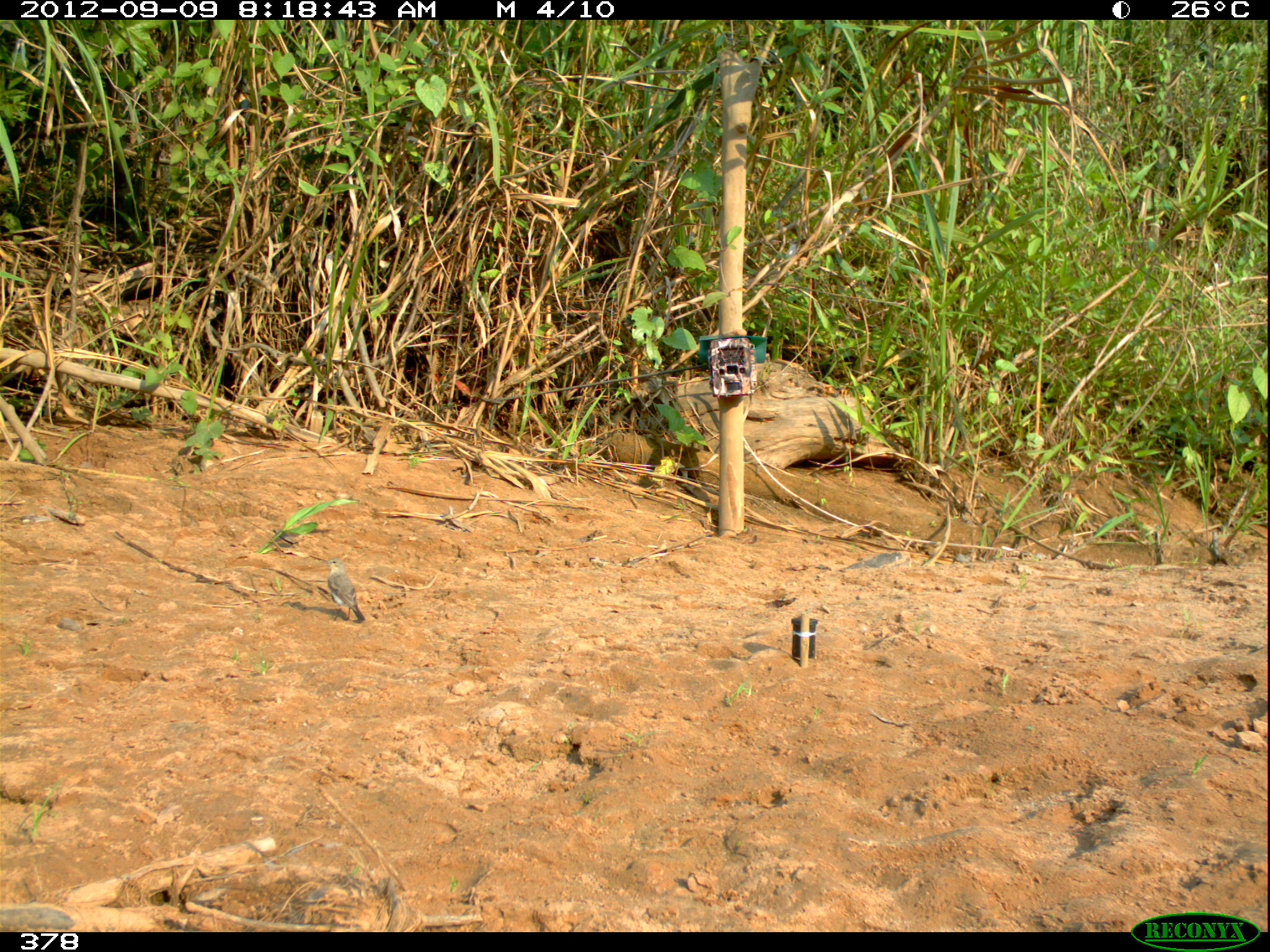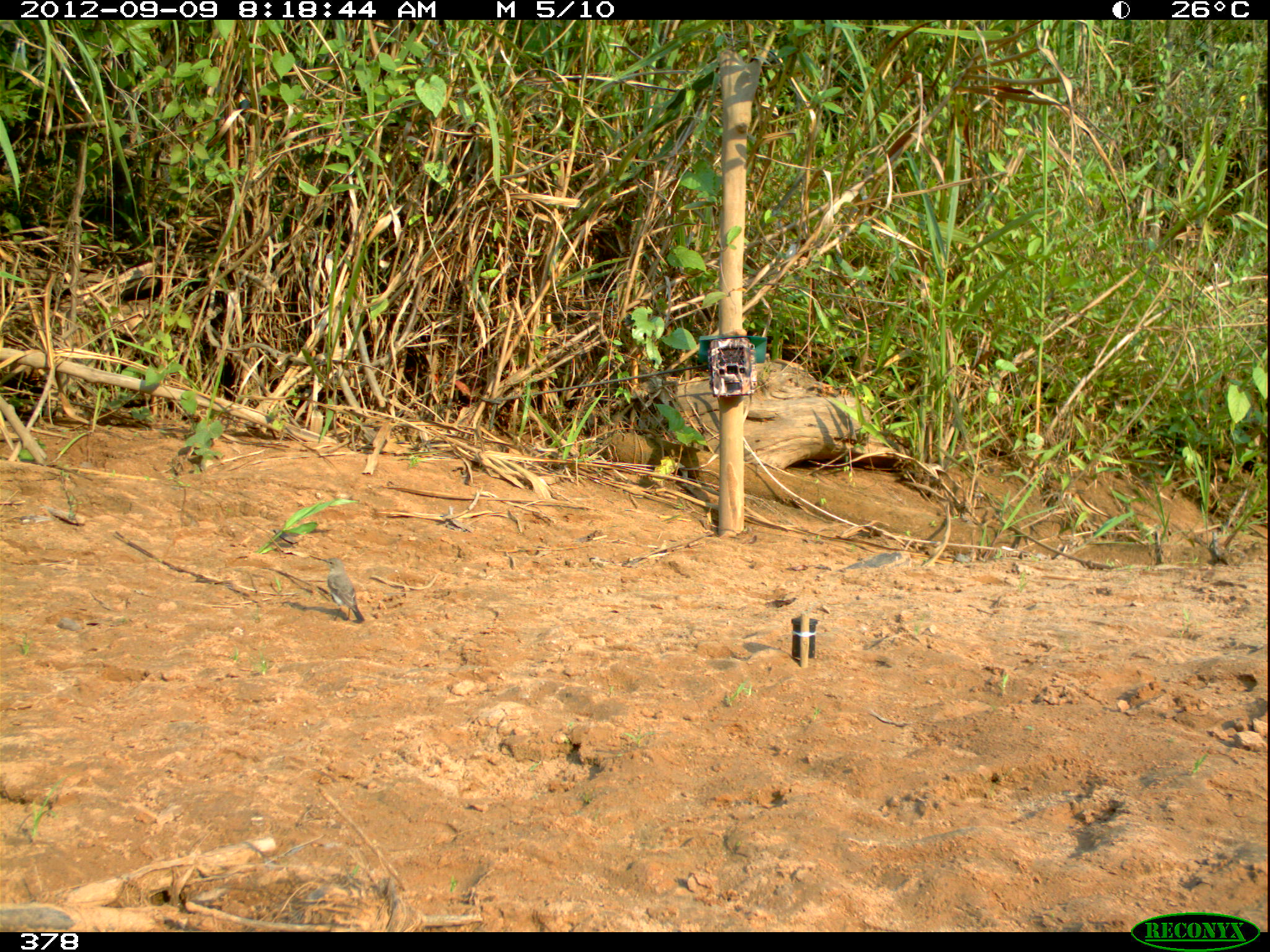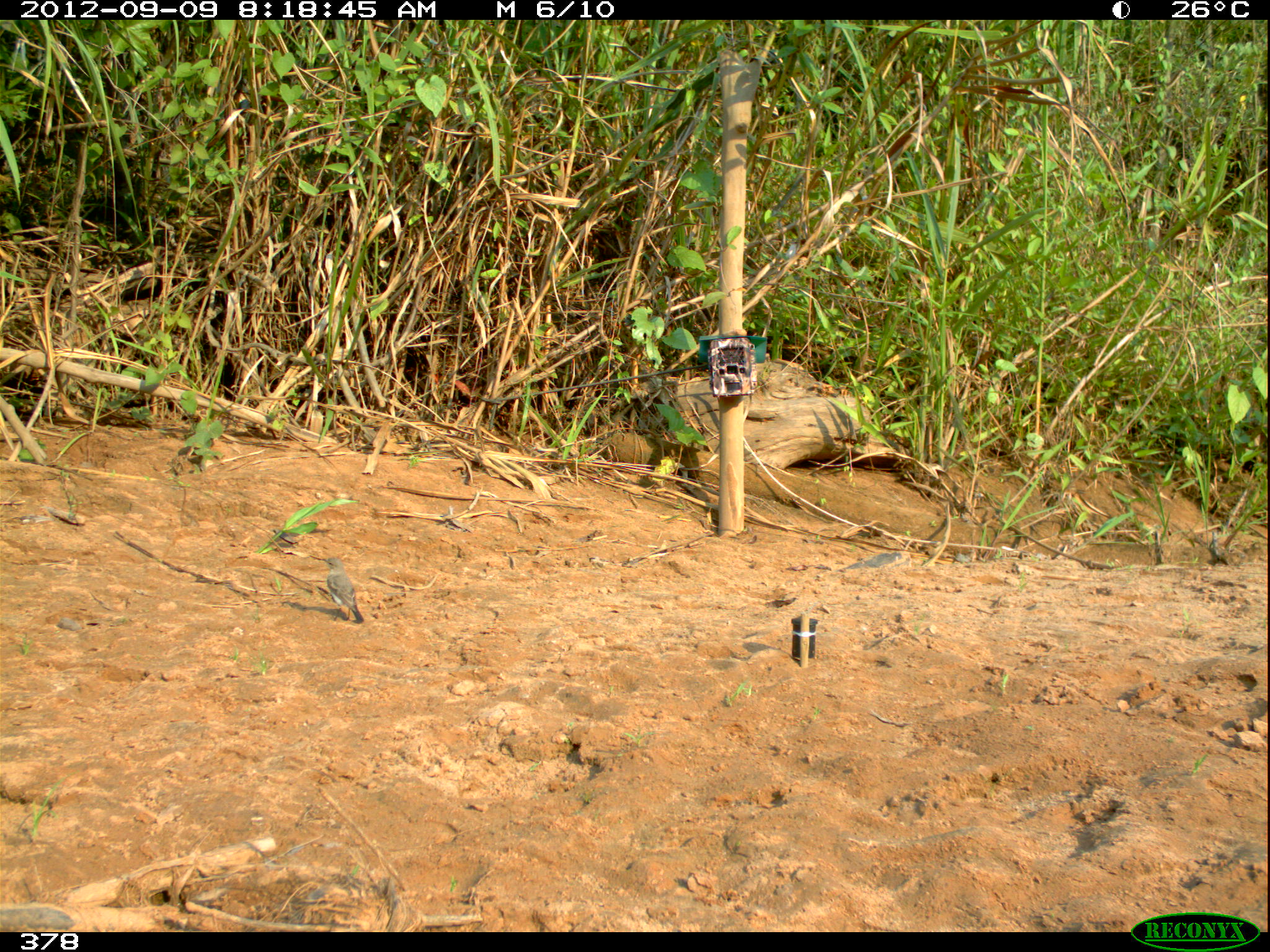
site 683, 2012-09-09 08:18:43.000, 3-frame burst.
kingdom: Animalia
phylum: Chordata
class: Aves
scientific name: Aves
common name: bird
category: unknown bird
Unknown bird (bird) (Aves).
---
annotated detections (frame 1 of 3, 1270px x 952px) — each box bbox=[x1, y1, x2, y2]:
unknown bird: bbox=[320, 558, 366, 622]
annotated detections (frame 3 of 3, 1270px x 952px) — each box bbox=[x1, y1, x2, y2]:
unknown bird: bbox=[322, 558, 364, 624]